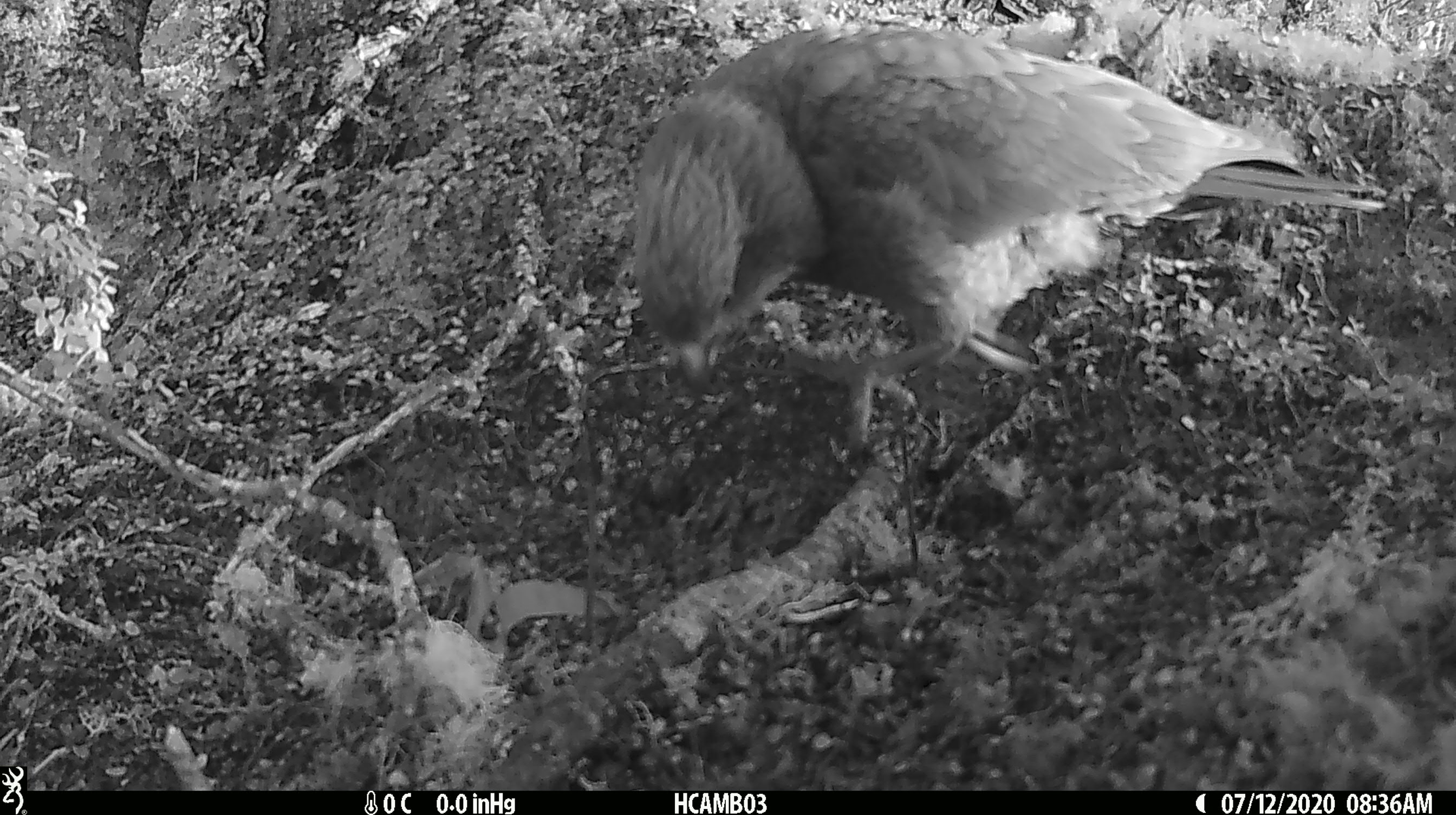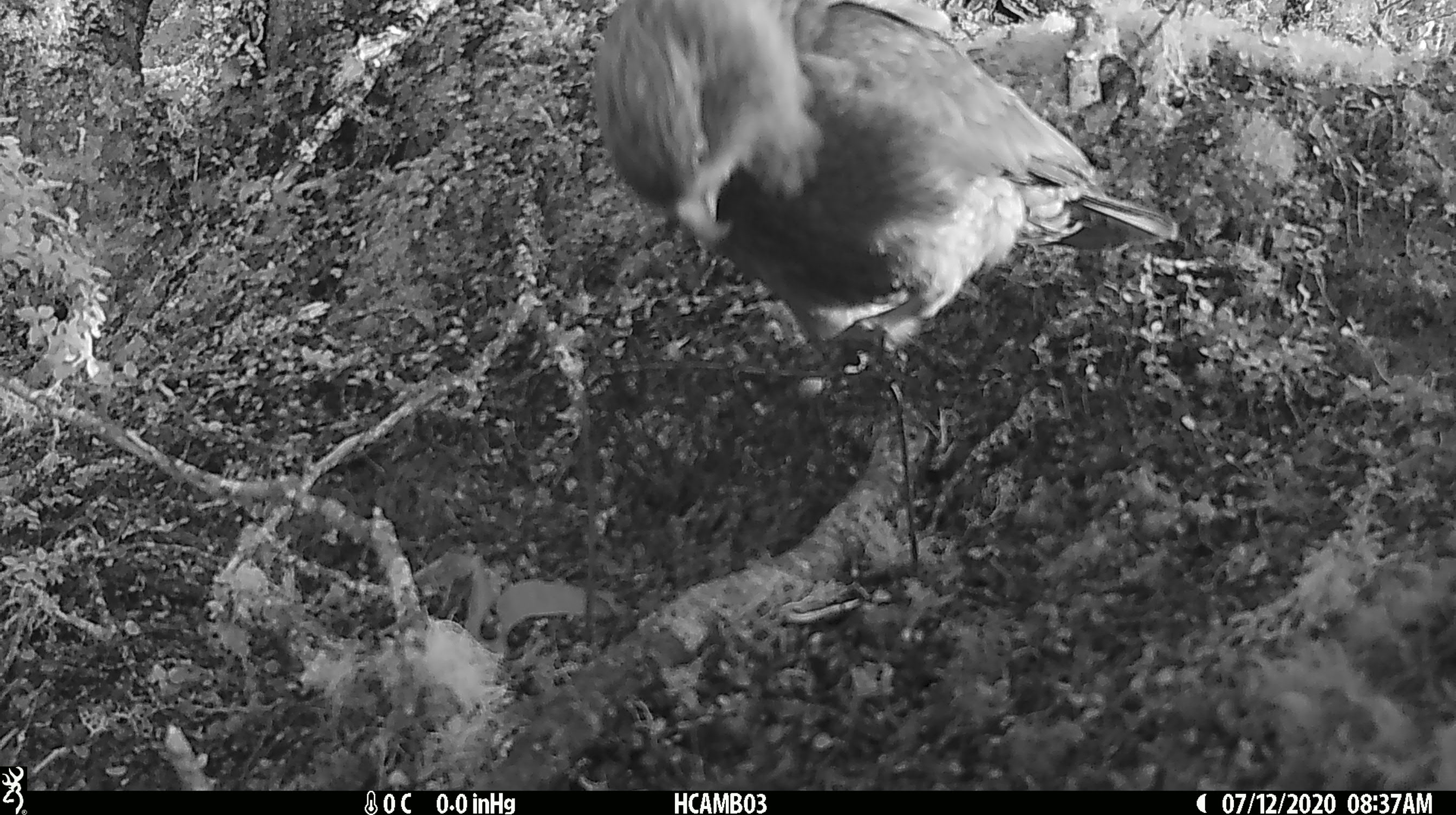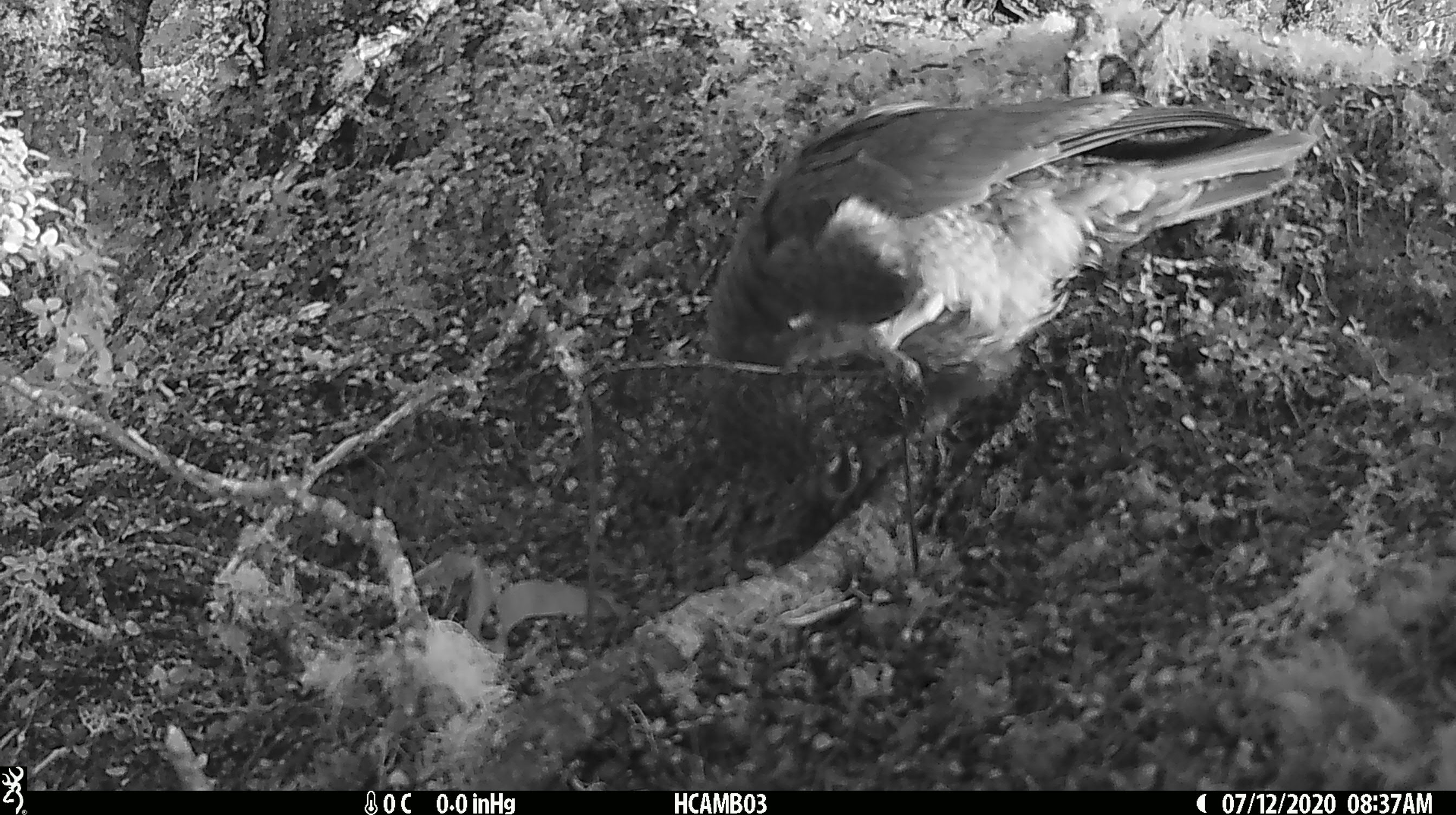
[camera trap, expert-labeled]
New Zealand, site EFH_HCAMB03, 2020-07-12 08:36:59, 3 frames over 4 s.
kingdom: Animalia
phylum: Chordata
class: Aves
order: Psittaciformes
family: Strigopidae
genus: Nestor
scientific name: Nestor notabilis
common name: kea